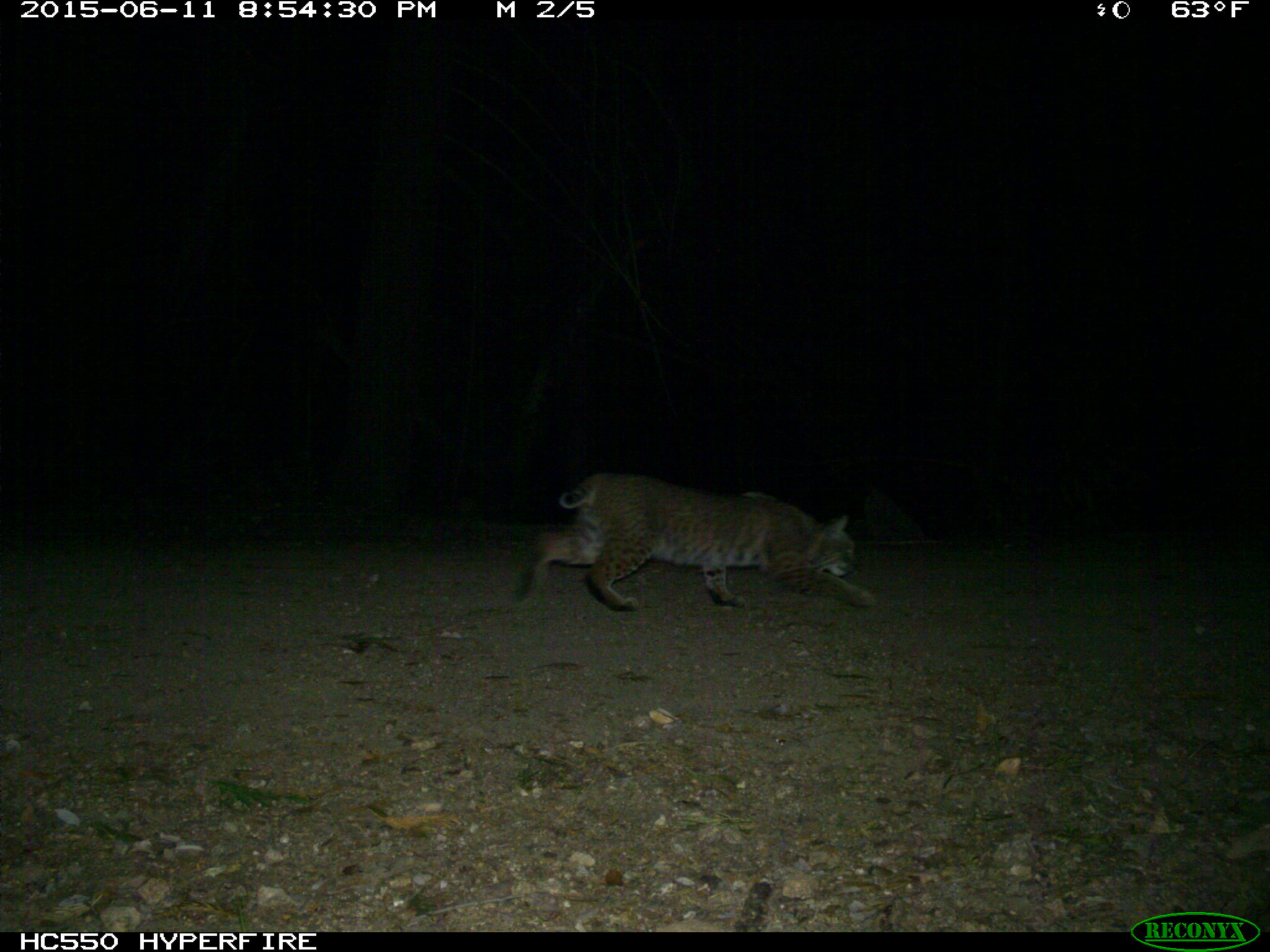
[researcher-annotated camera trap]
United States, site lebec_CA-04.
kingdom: Animalia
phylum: Chordata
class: Mammalia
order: Carnivora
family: Felidae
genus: Lynx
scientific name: Lynx rufus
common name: bobcat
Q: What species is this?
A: Lynx rufus (bobcat).